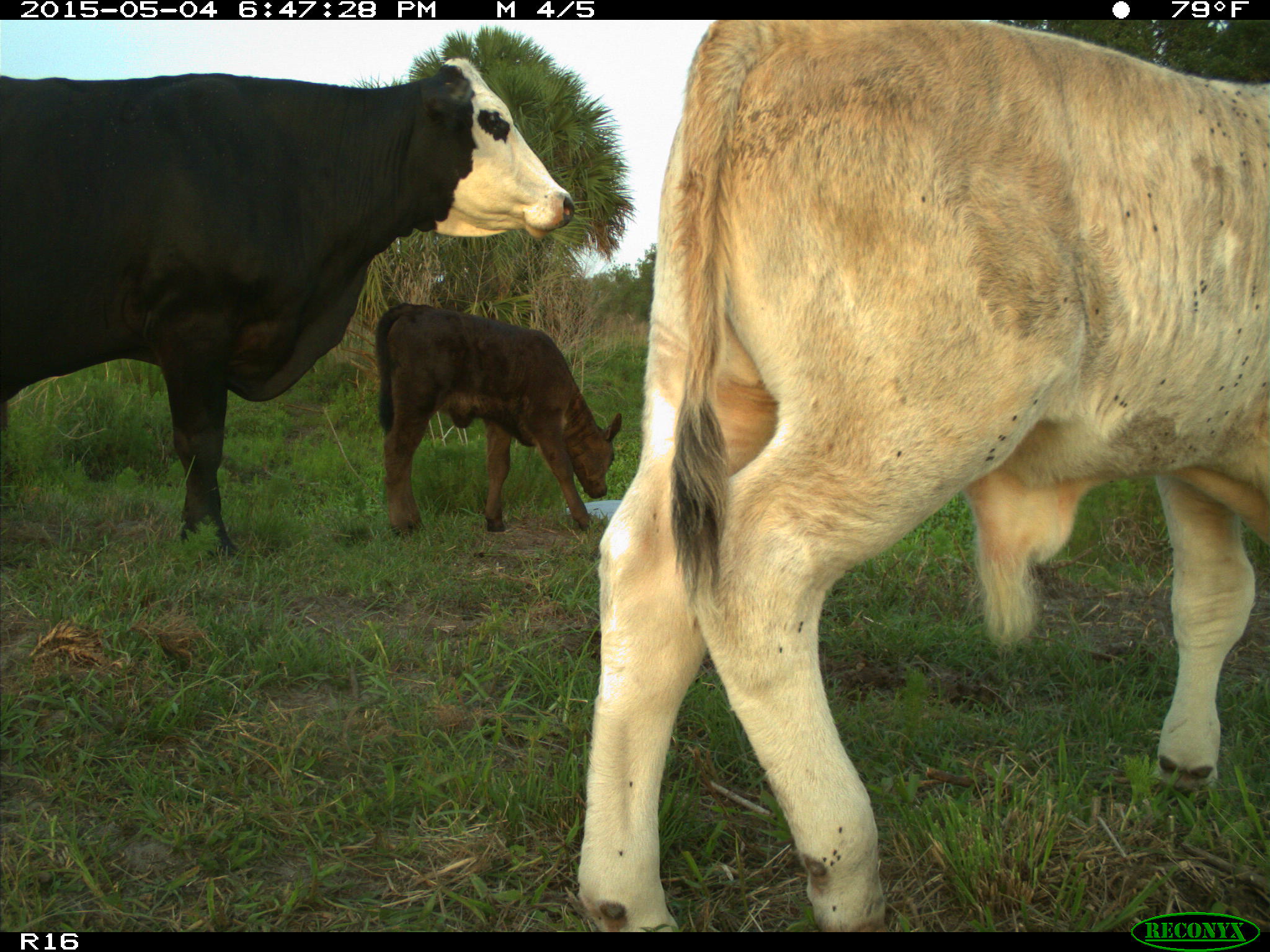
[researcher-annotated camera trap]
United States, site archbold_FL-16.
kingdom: Animalia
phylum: Chordata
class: Mammalia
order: Artiodactyla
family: Bovidae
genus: Bos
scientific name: Bos taurus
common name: domestic cow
Bos taurus (domestic cow).